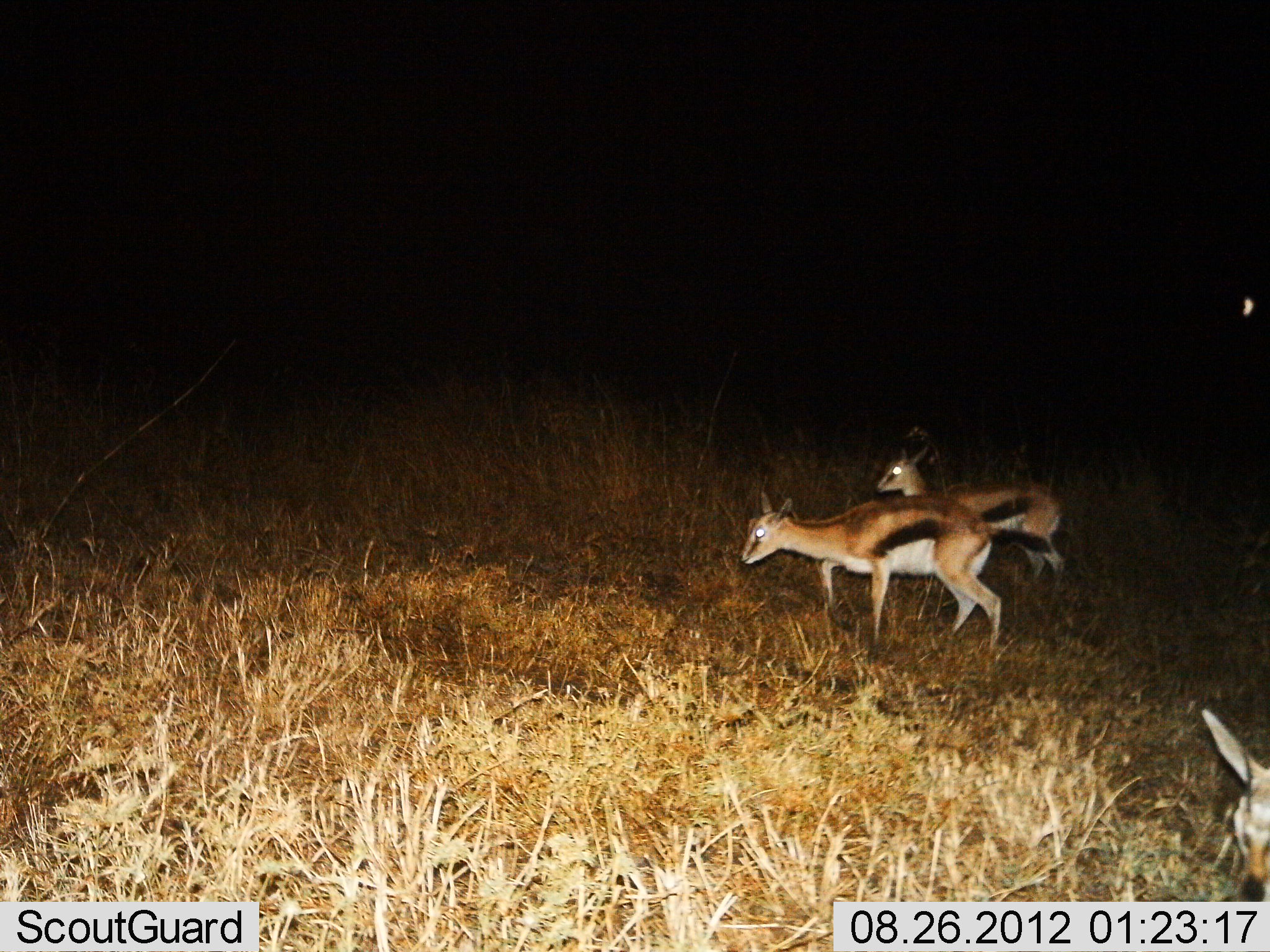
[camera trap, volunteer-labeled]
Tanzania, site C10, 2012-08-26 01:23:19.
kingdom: Animalia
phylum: Chordata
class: Mammalia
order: Artiodactyla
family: Bovidae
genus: Eudorcas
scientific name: Eudorcas thomsonii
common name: thomson's gazelle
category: gazellethomsons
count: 3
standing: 27%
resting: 9%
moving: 55%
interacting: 0%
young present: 18%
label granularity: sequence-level